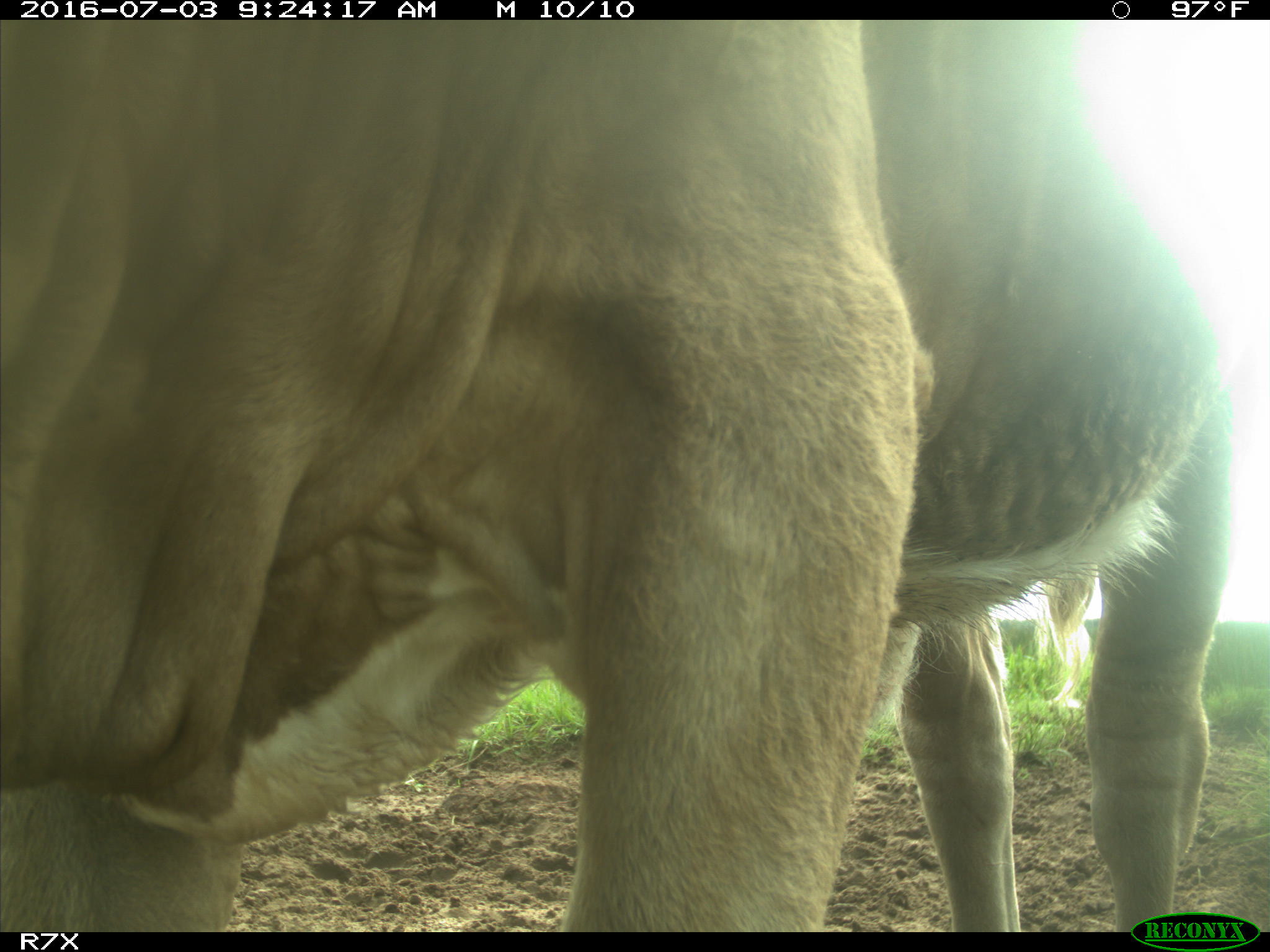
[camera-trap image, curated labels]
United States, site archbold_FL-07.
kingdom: Animalia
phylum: Chordata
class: Mammalia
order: Artiodactyla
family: Bovidae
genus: Bos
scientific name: Bos taurus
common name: domestic cow